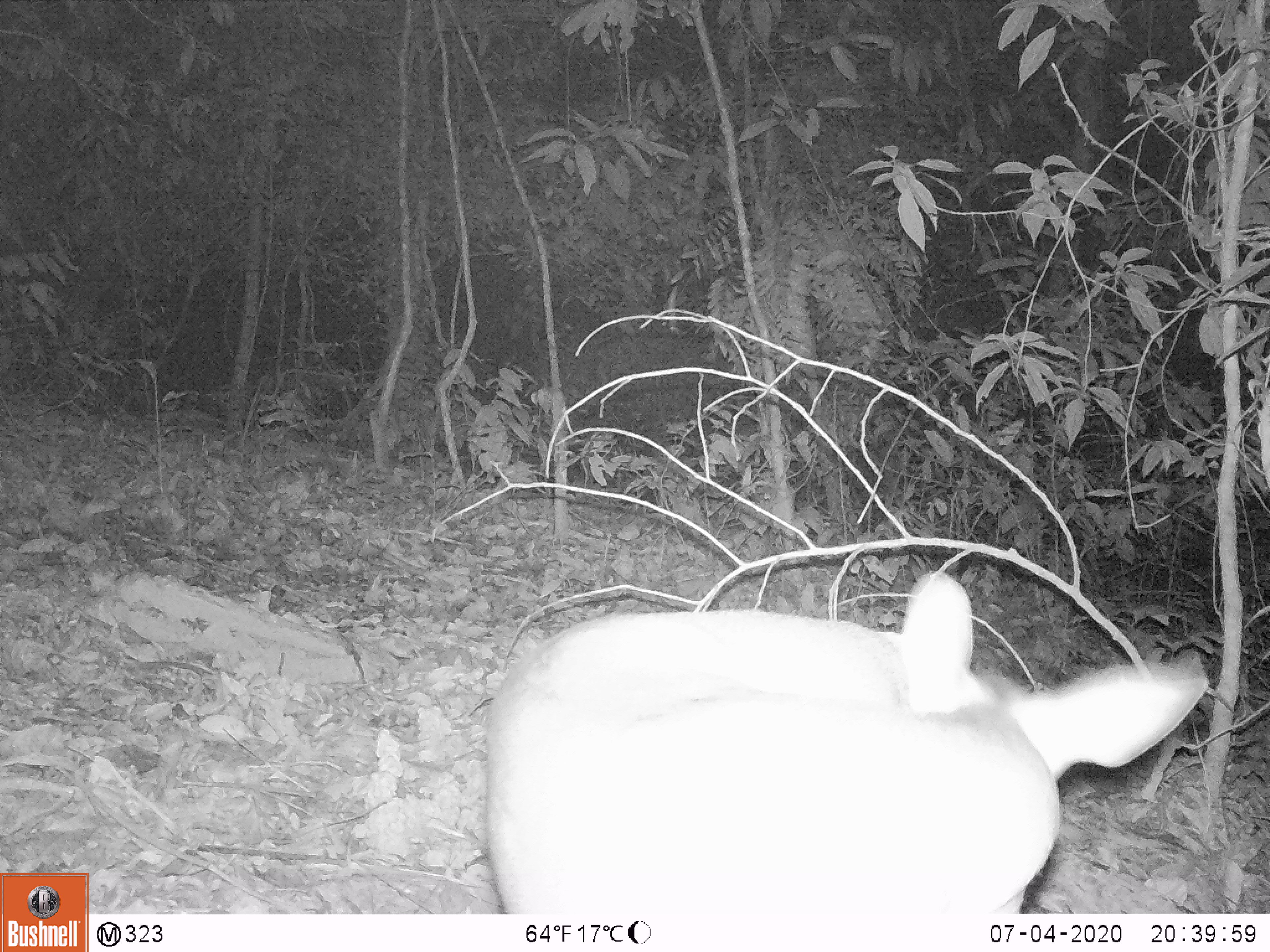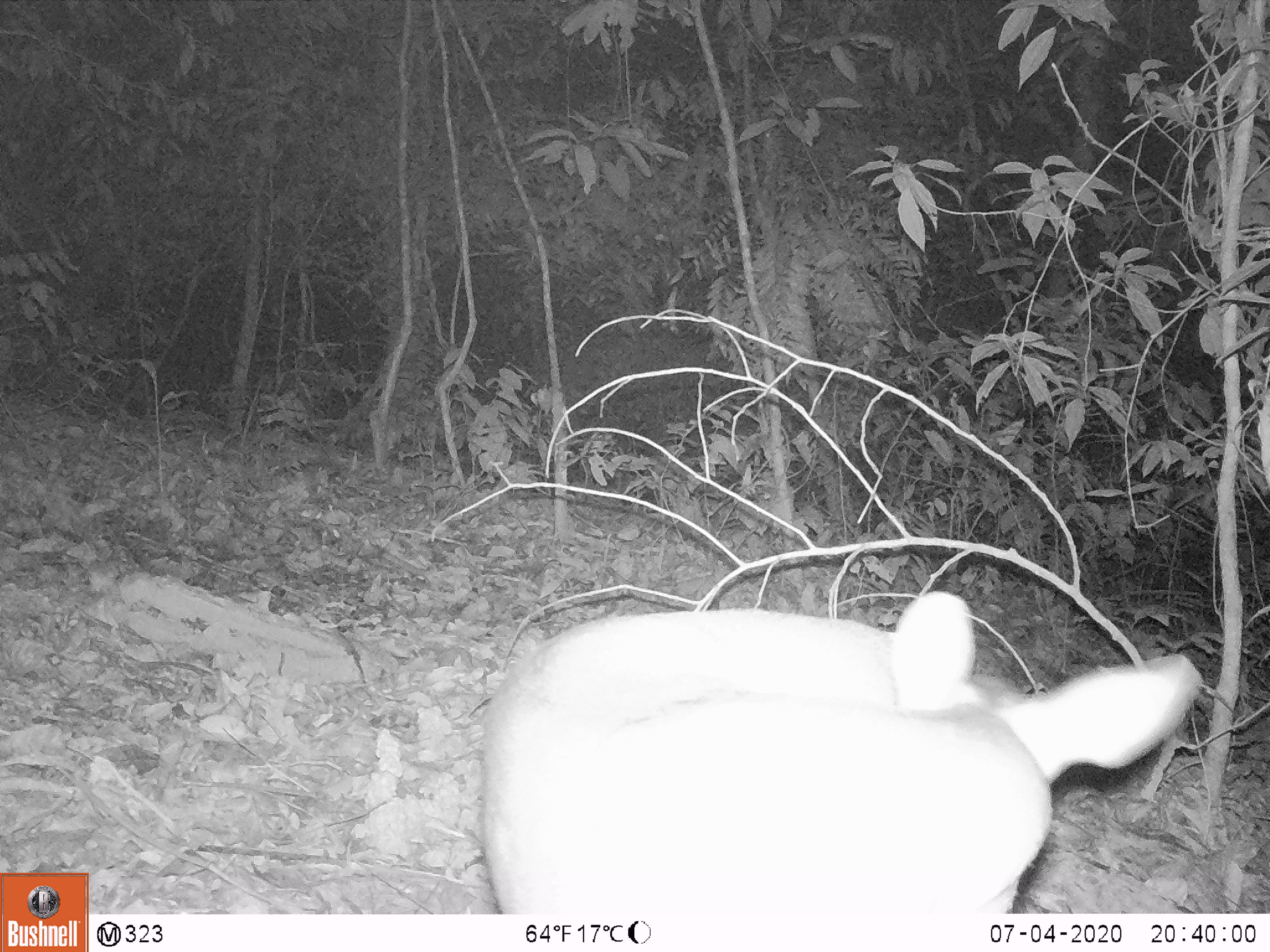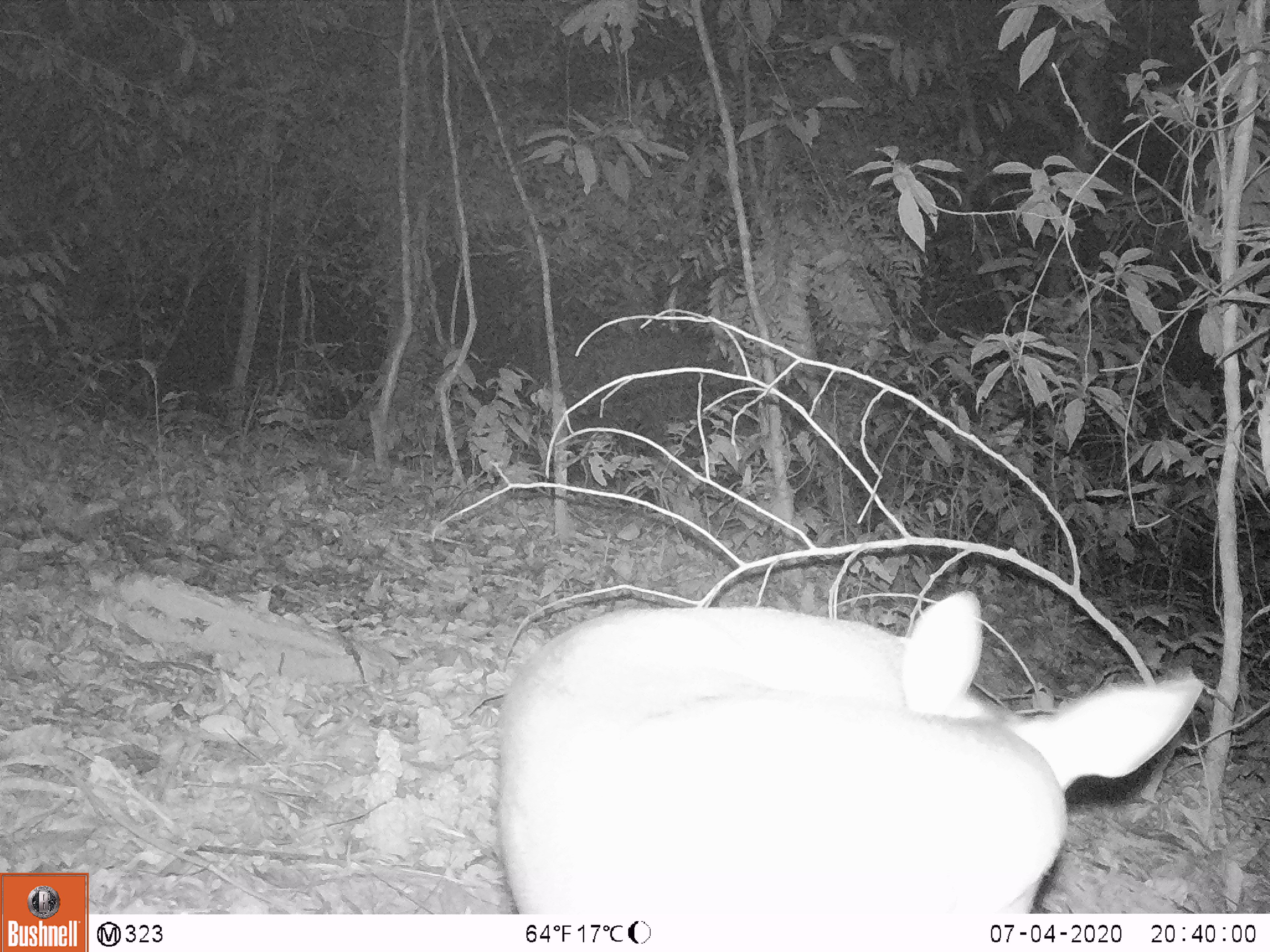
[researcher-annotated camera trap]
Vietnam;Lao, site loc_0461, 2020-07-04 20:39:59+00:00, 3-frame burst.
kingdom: Animalia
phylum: Chordata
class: Mammalia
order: Artiodactyla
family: Cervidae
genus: Muntiacus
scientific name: Muntiacus rooseveltorum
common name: roosevelt's muntjac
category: roosevelts muntjac group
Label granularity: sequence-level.